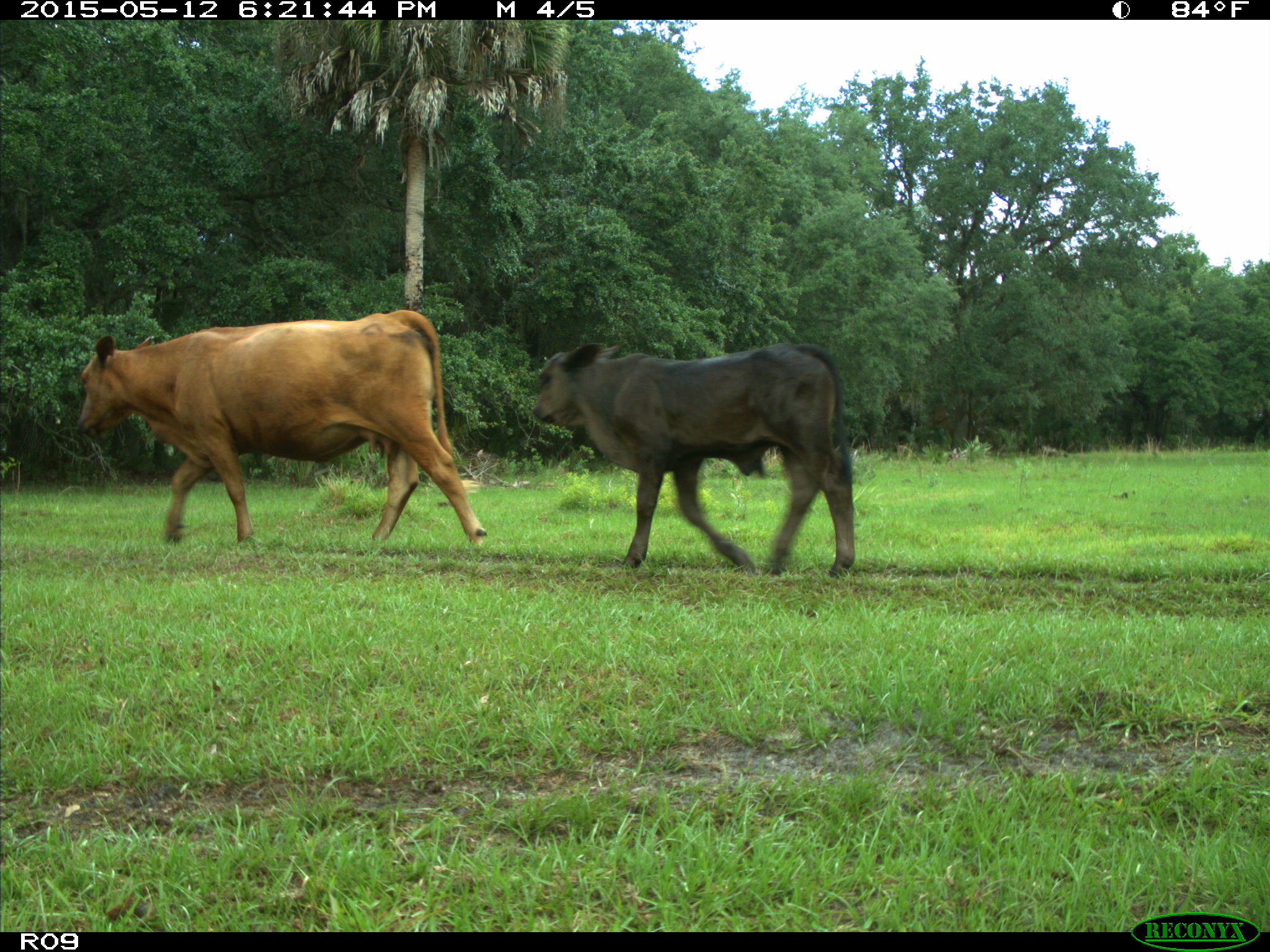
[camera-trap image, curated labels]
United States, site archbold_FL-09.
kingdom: Animalia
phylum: Chordata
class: Mammalia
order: Artiodactyla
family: Bovidae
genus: Bos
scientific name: Bos taurus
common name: domestic cow